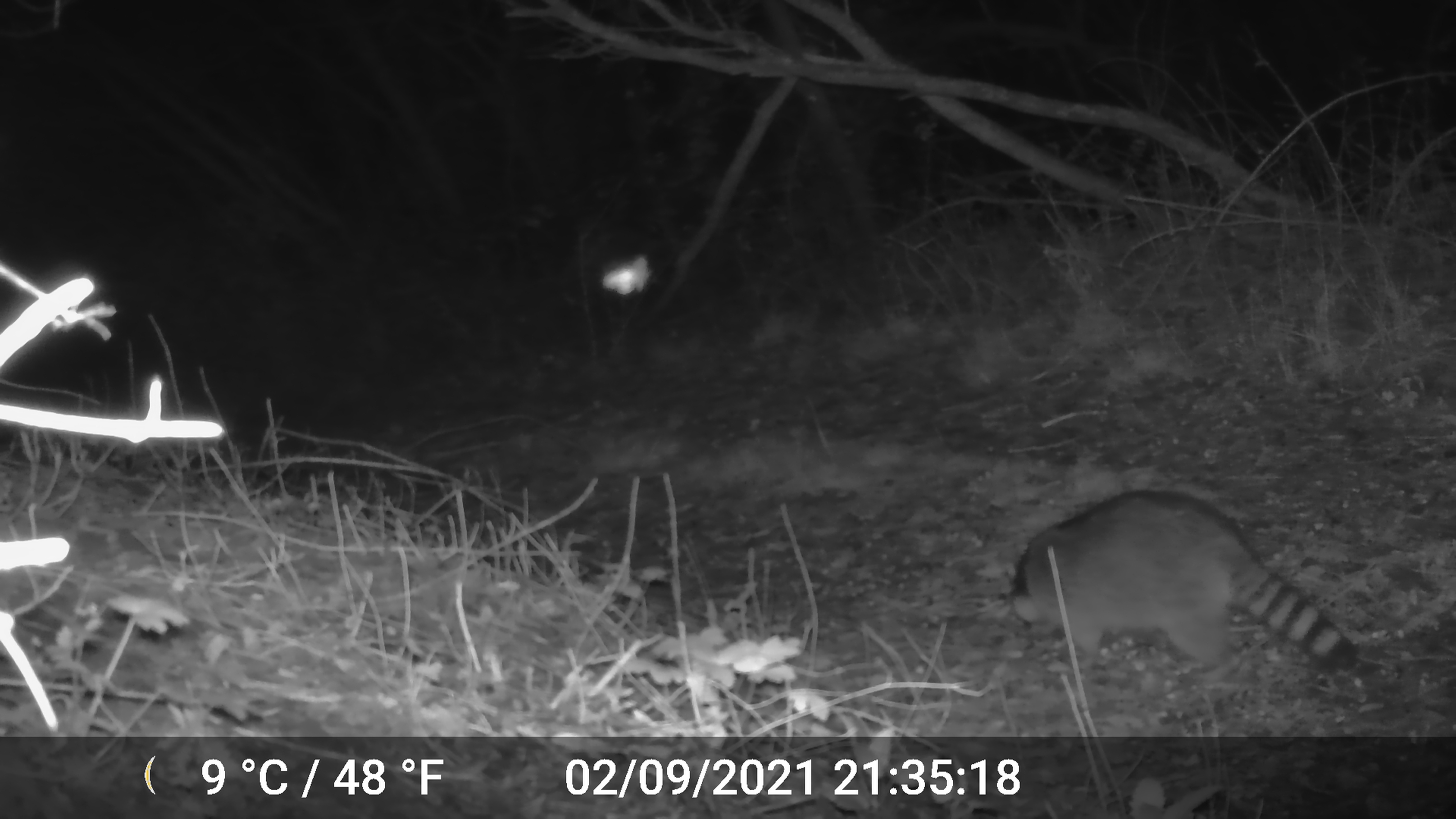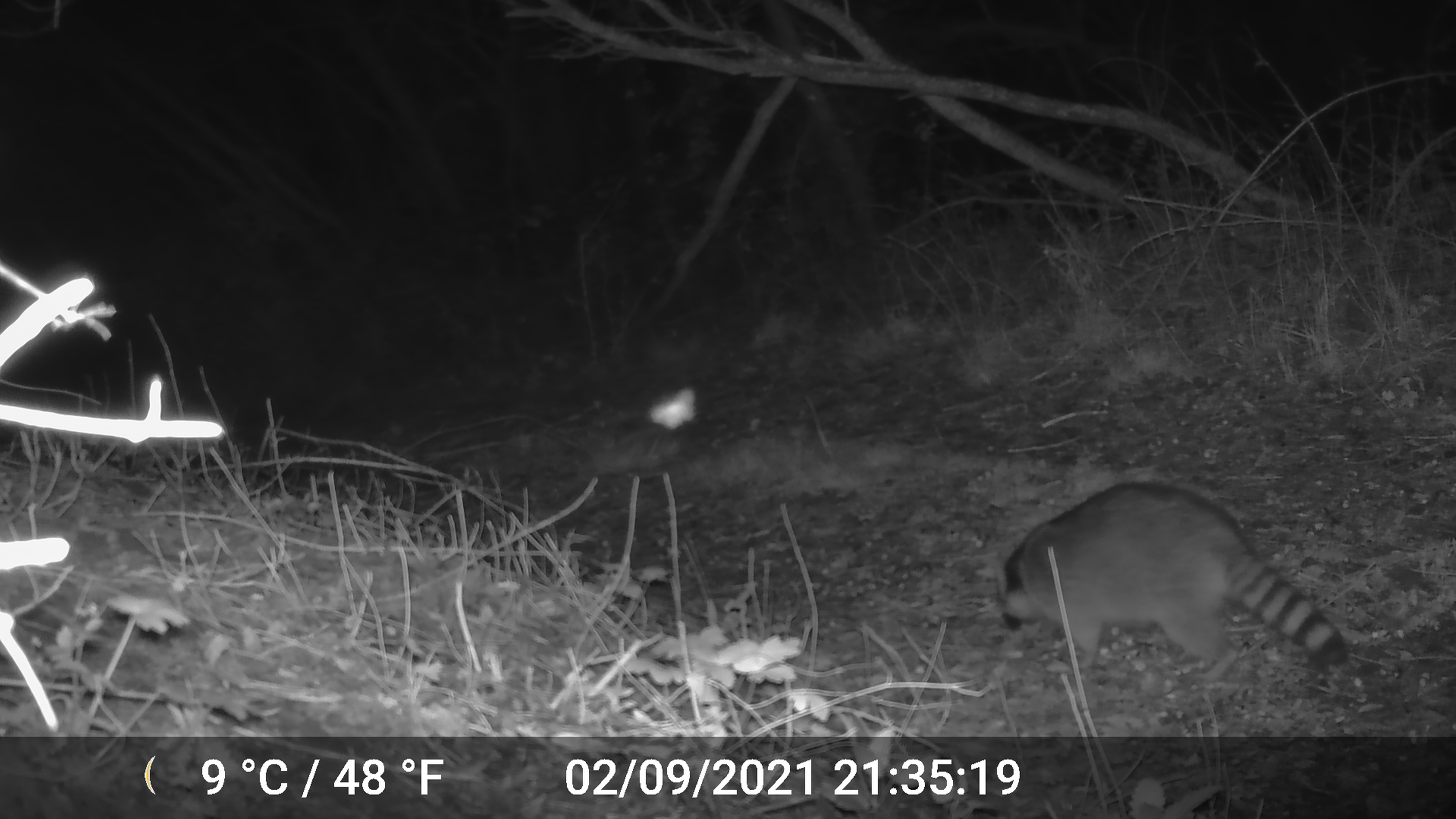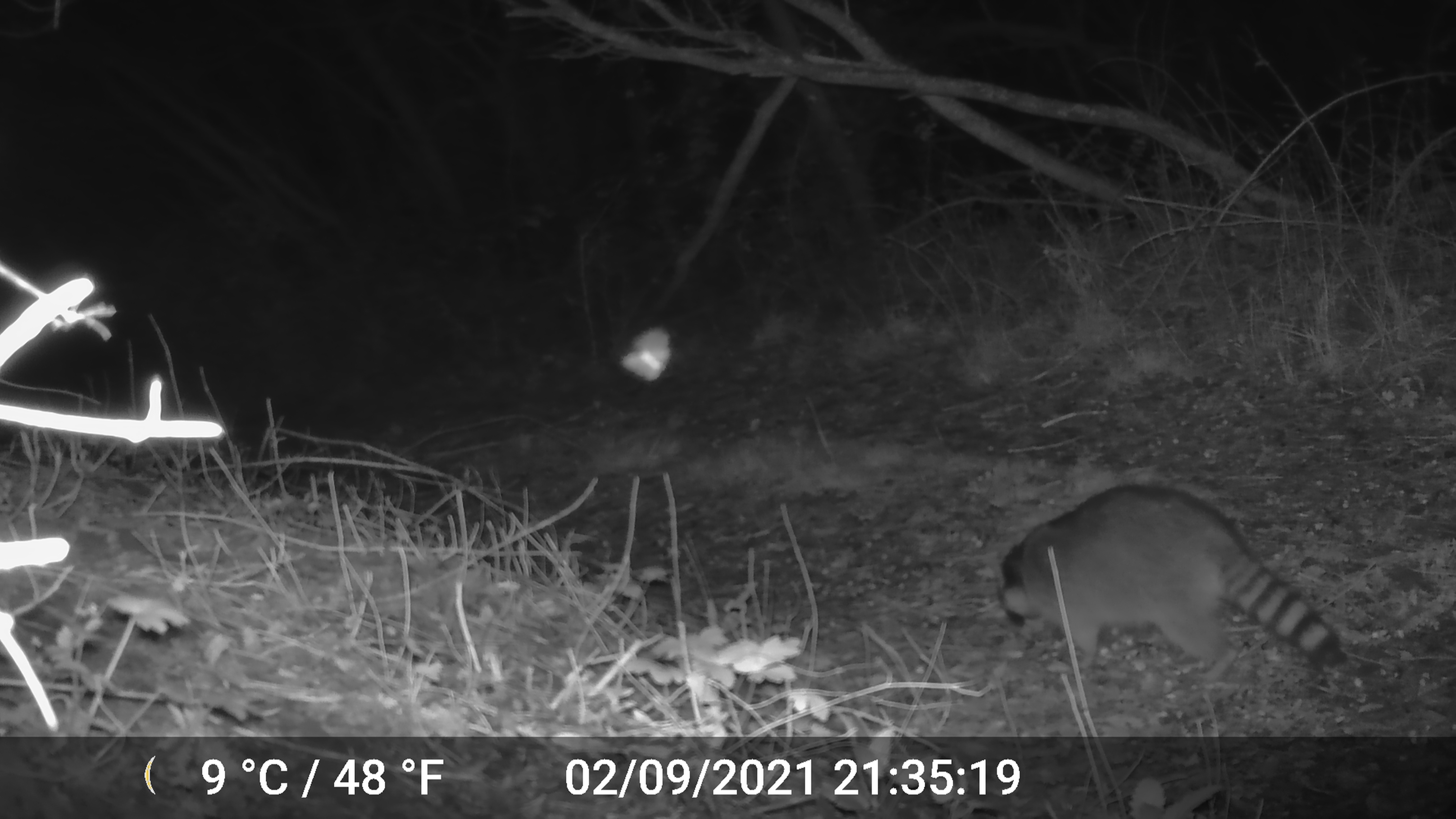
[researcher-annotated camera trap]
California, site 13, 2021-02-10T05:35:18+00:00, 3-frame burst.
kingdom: Animalia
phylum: Chordata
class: Mammalia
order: Carnivora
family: Procyonidae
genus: Procyon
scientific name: Procyon lotor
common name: raccoon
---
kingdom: Animalia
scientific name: Animalia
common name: invertebrate